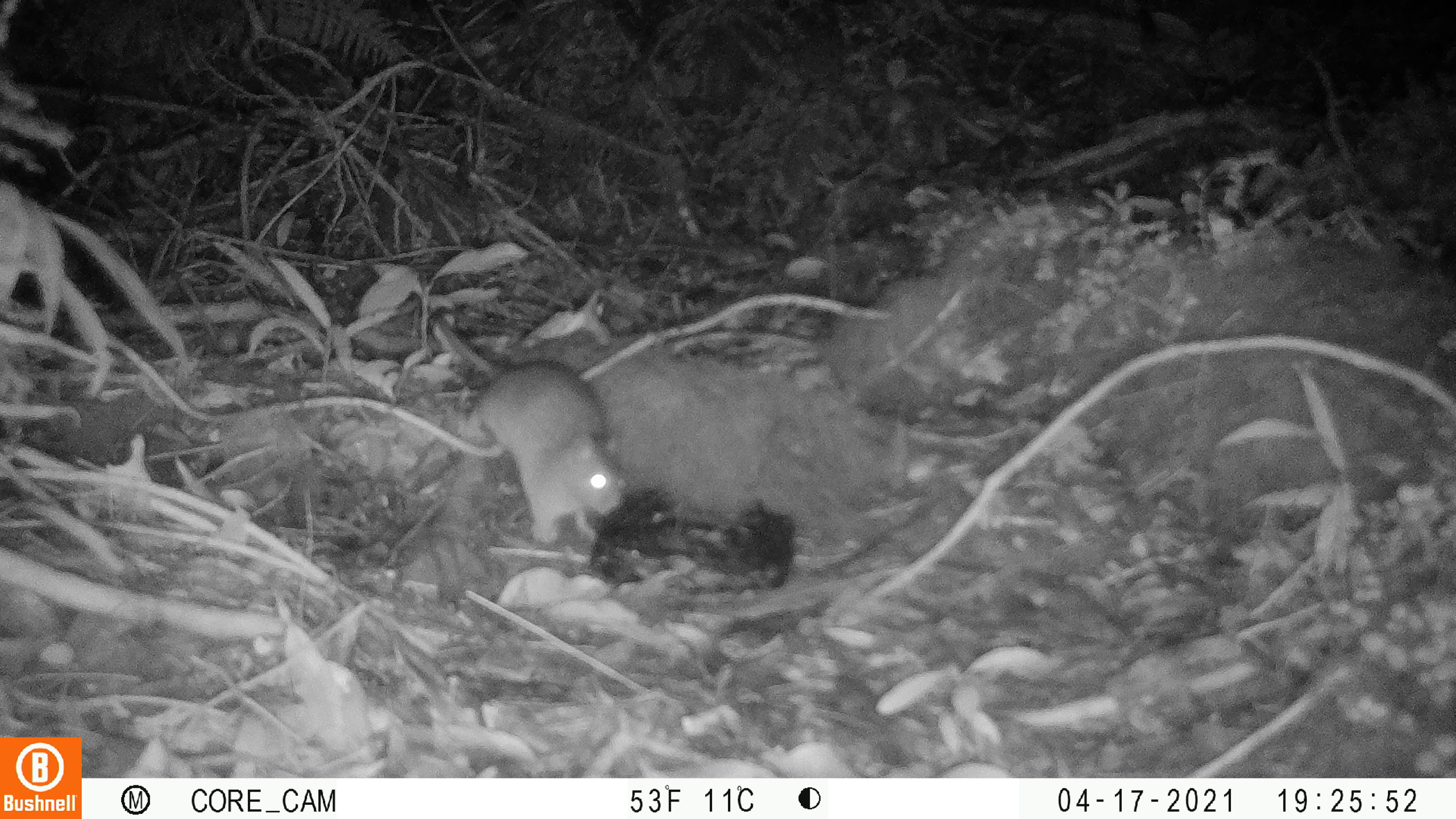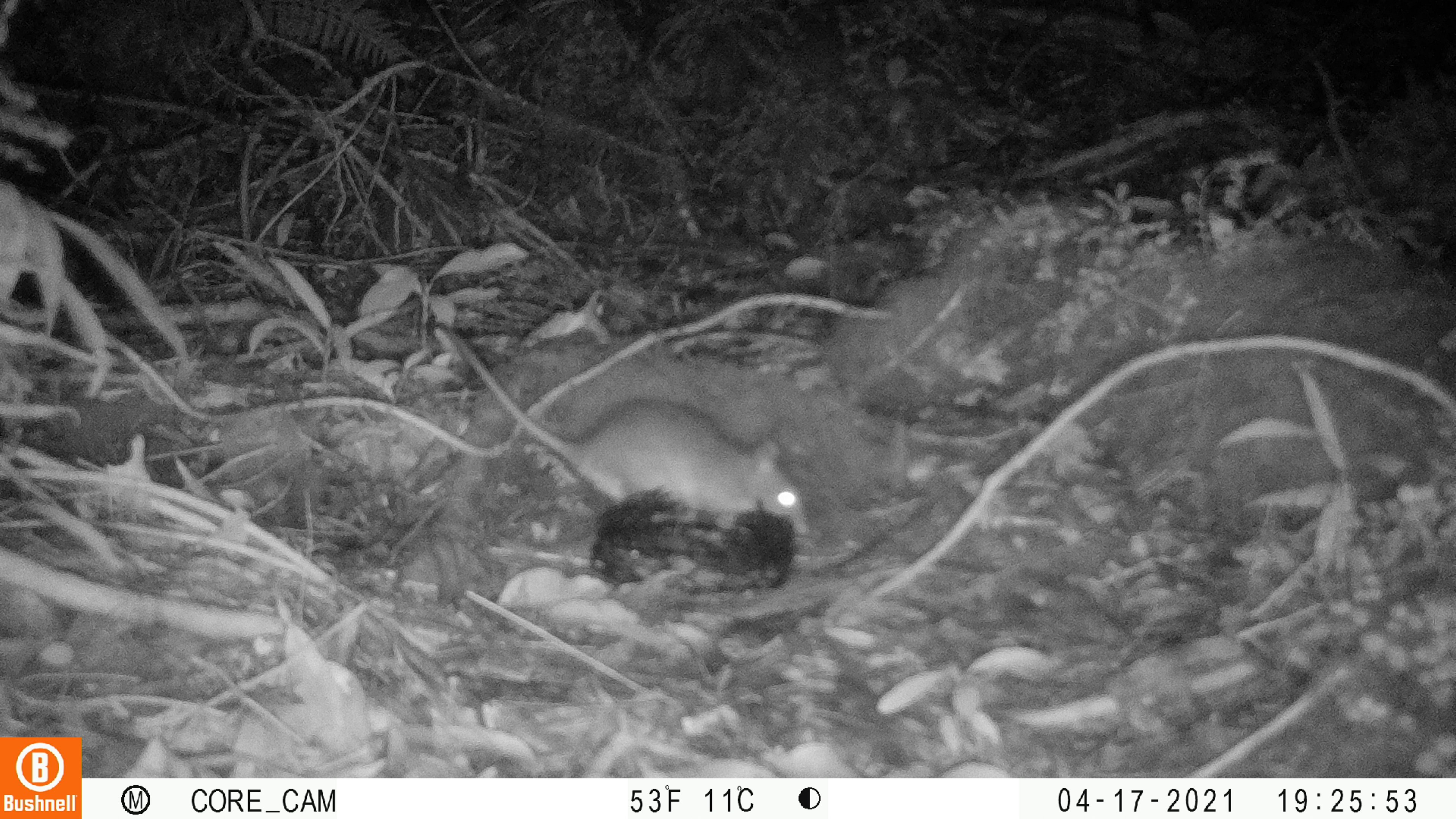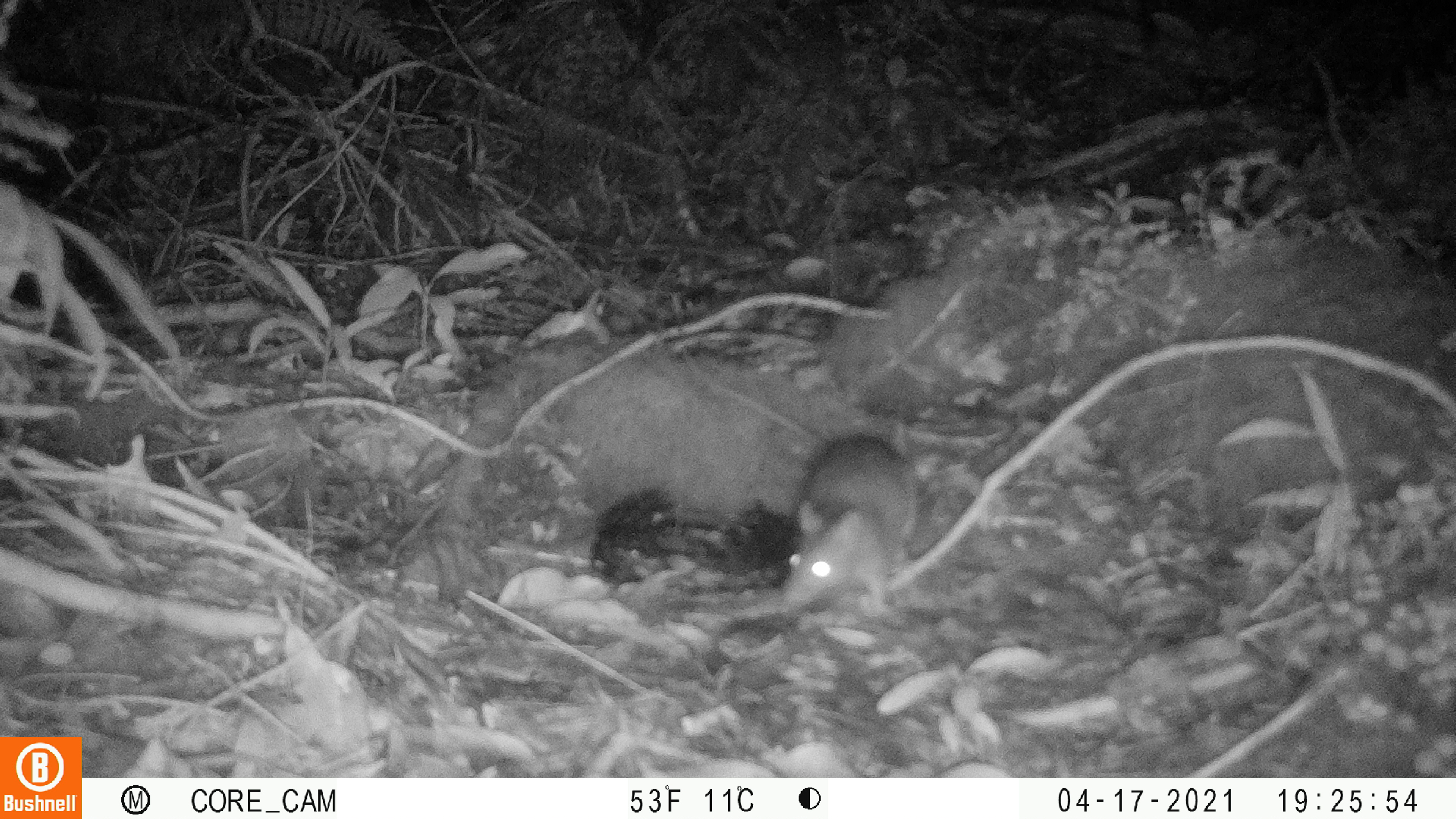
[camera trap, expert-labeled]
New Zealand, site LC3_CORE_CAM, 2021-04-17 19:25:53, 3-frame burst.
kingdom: Animalia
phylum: Chordata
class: Mammalia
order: Rodentia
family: Muridae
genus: Rattus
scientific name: Rattus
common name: rat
Rat (Rattus).